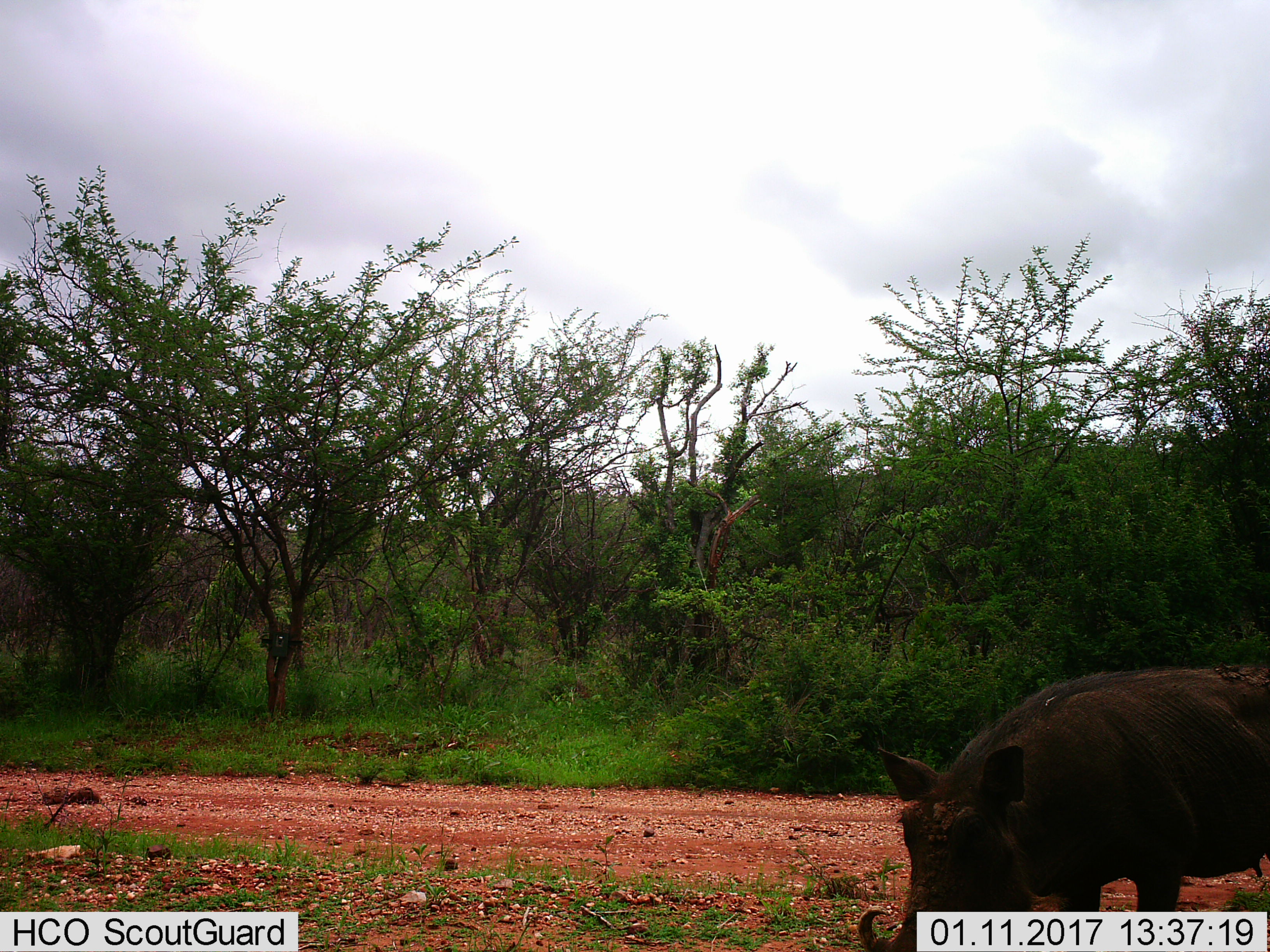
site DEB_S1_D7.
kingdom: Animalia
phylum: Chordata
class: Mammalia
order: Artiodactyla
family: Suidae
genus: Phacochoerus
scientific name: Phacochoerus africanus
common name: warthog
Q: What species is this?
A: Warthog (Phacochoerus africanus).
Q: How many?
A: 1.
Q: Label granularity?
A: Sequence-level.